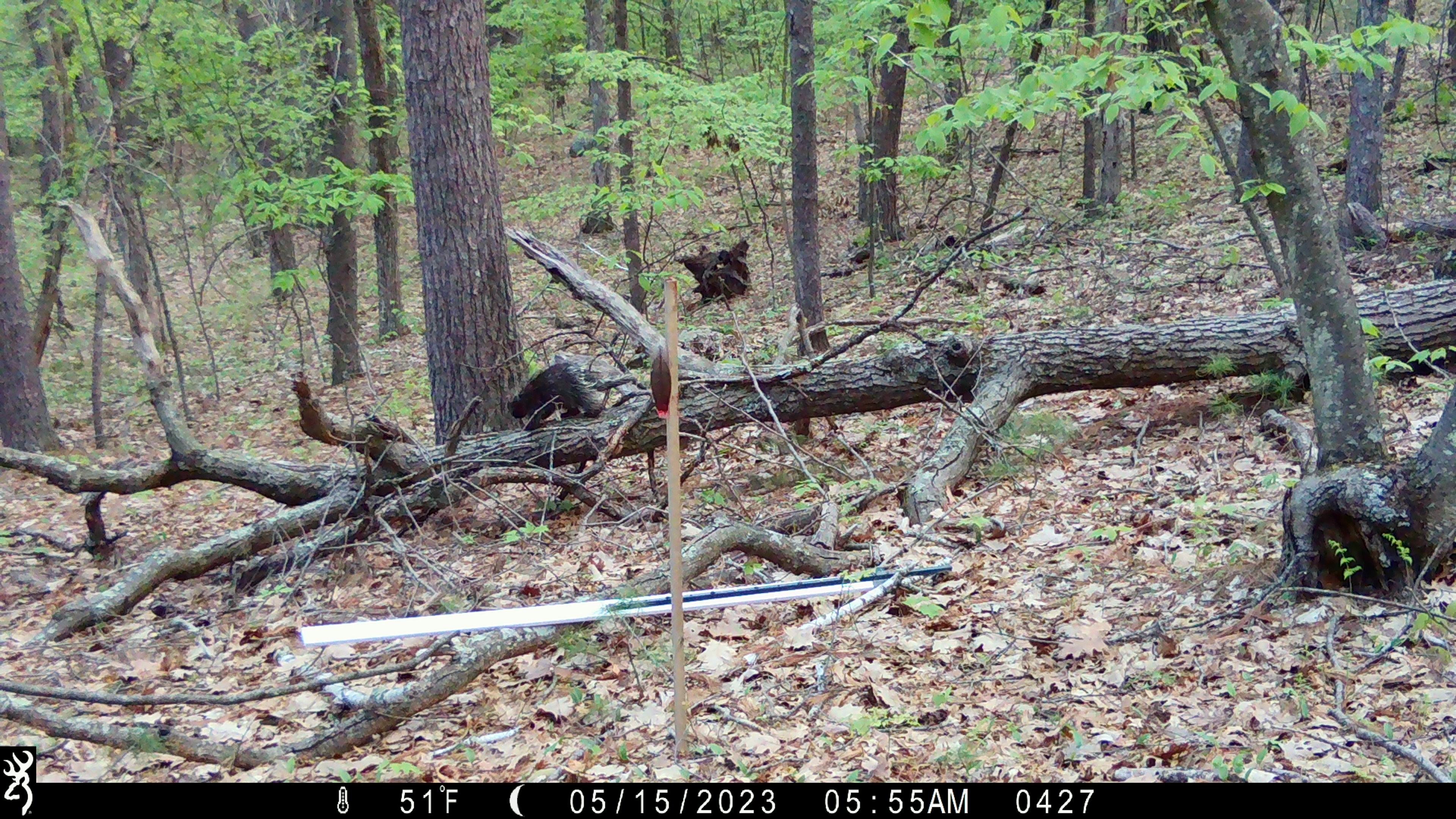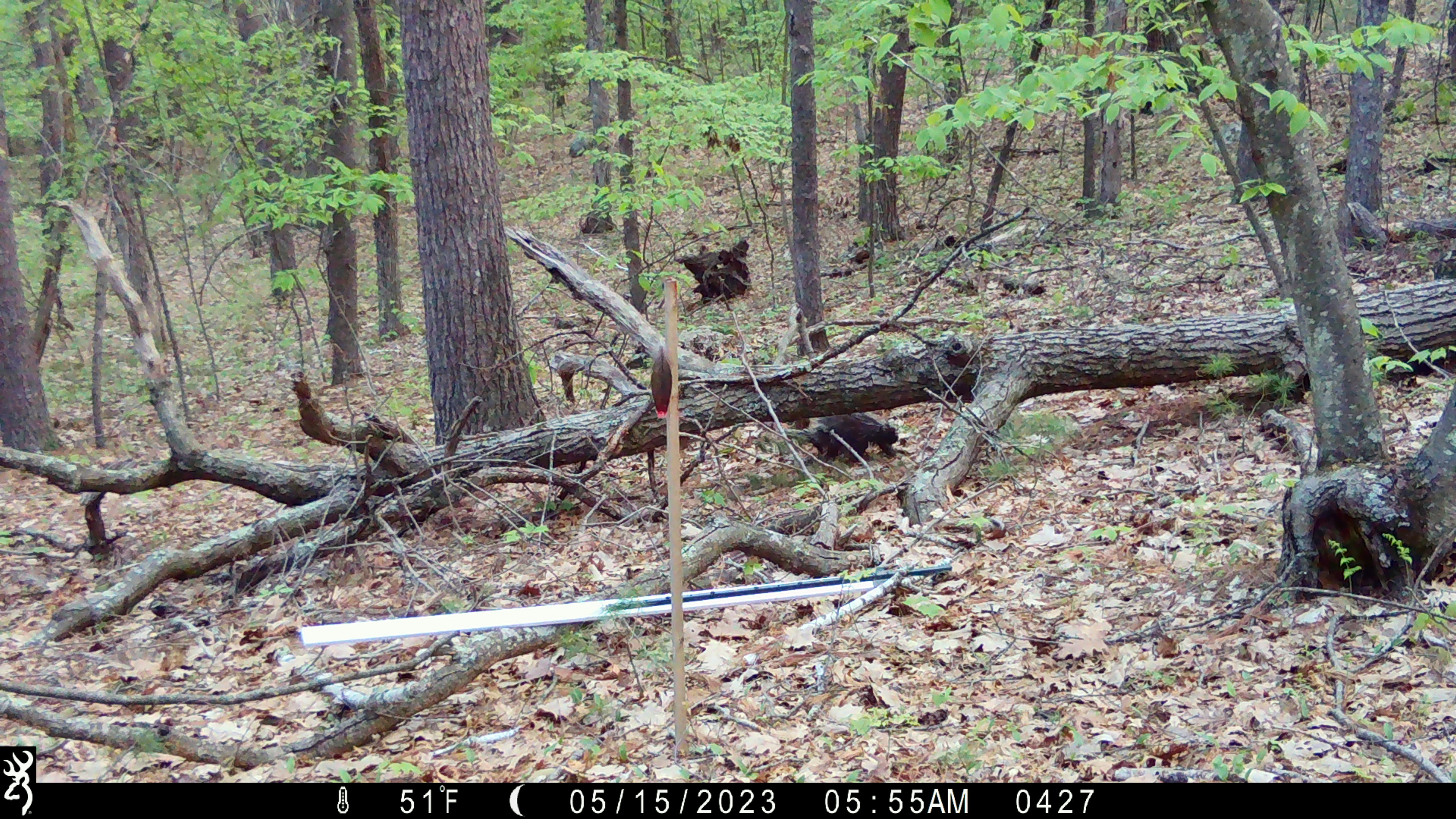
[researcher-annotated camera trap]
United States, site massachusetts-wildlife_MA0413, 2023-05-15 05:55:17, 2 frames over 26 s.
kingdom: Animalia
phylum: Chordata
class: Mammalia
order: Rodentia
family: Erethizontidae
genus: Erethizon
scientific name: Erethizon dorsatum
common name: porcupine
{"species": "porcupine (Erethizon dorsatum)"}